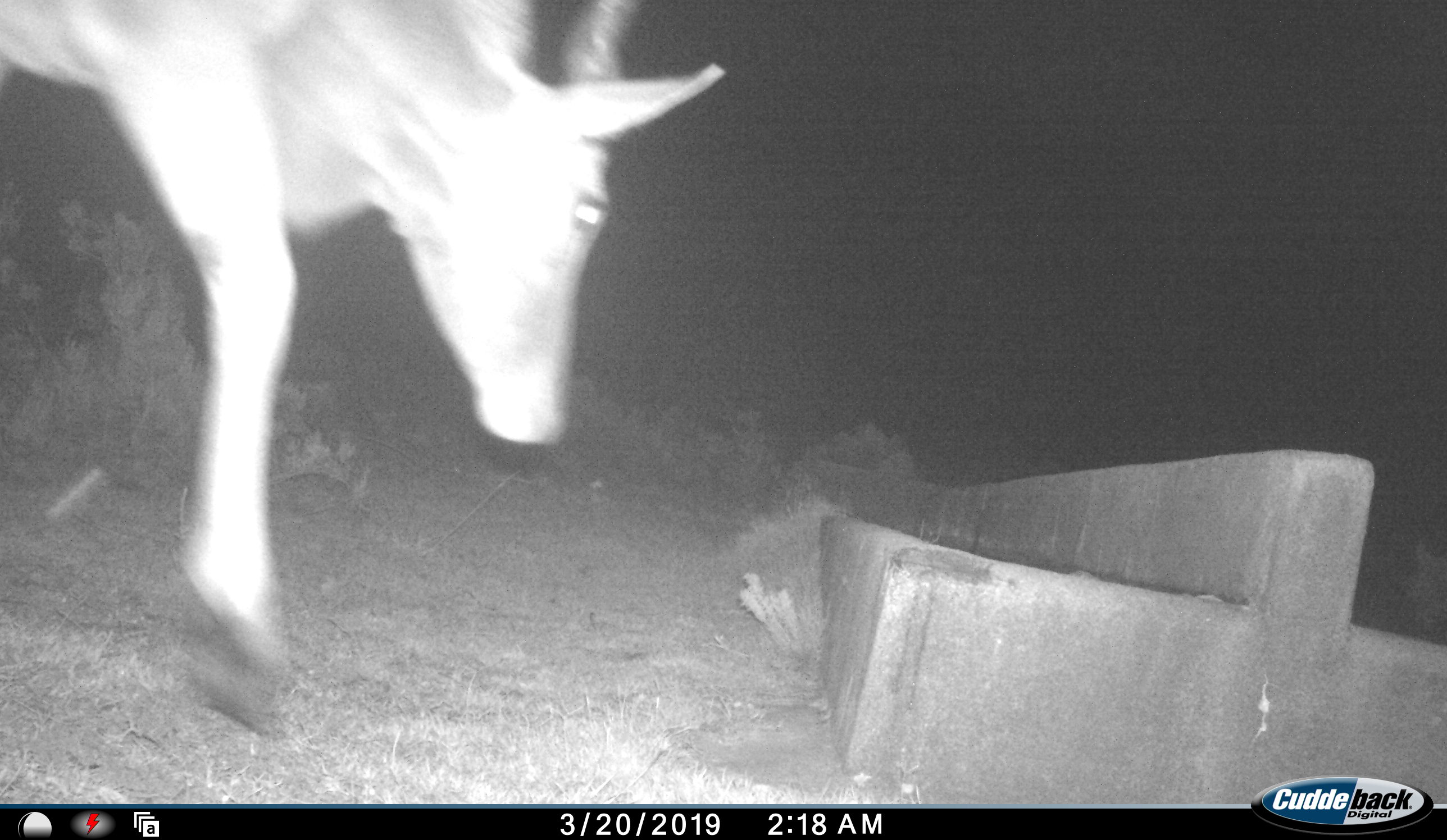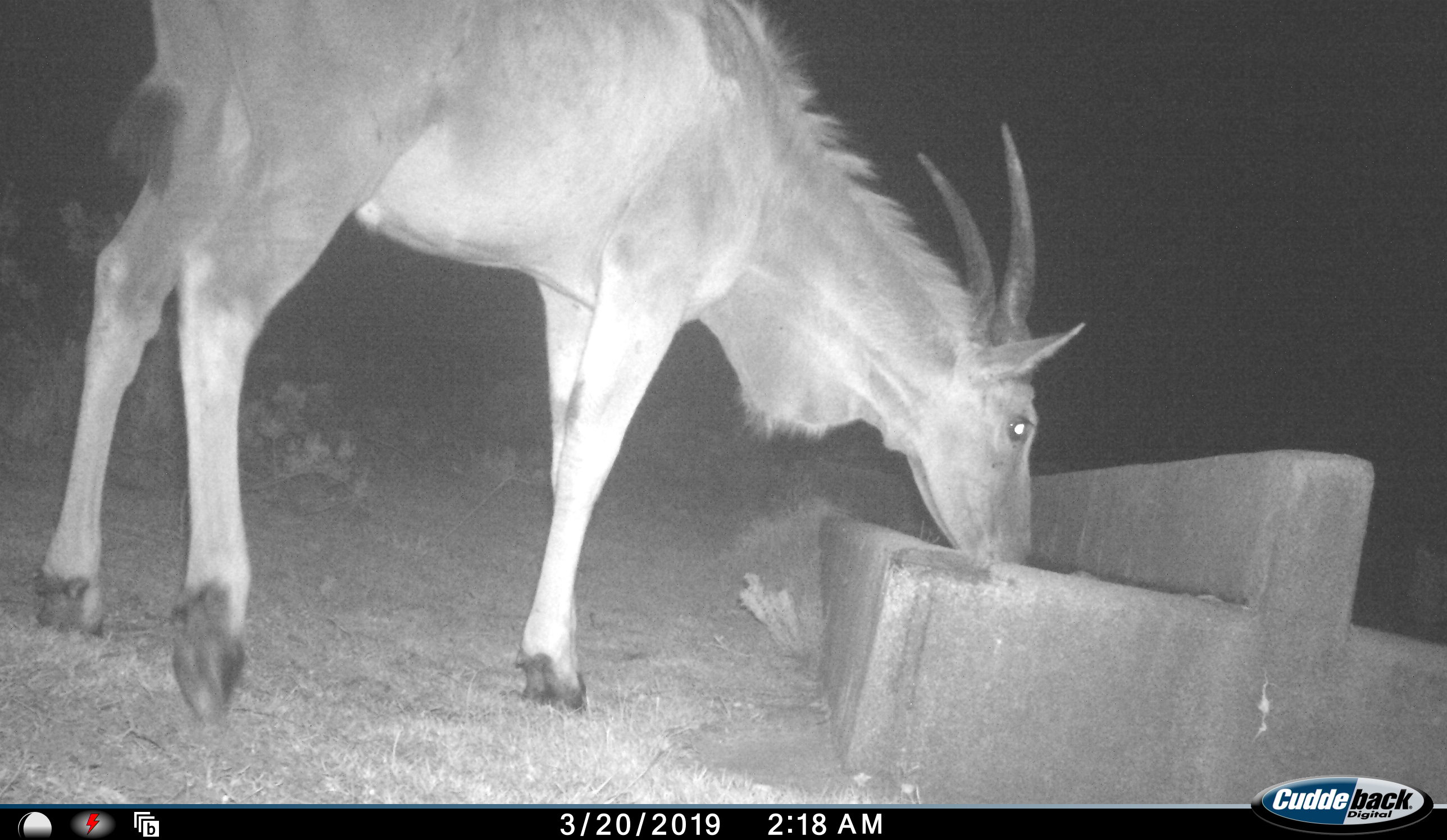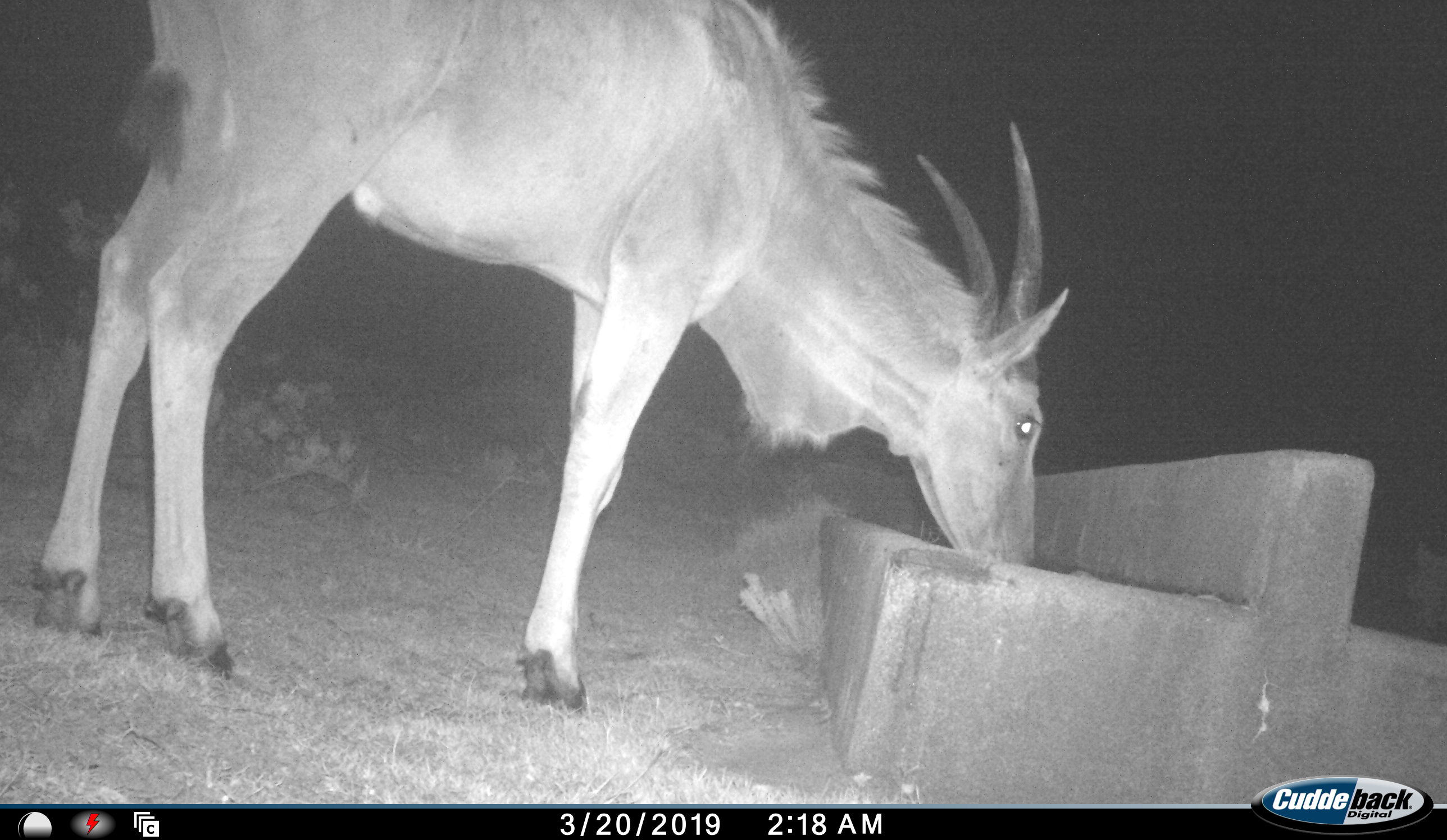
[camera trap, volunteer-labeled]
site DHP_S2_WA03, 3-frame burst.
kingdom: Animalia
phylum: Chordata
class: Mammalia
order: Artiodactyla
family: Bovidae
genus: Tragelaphus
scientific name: Tragelaphus oryx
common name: eland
Eland (Tragelaphus oryx), count 1. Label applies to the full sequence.